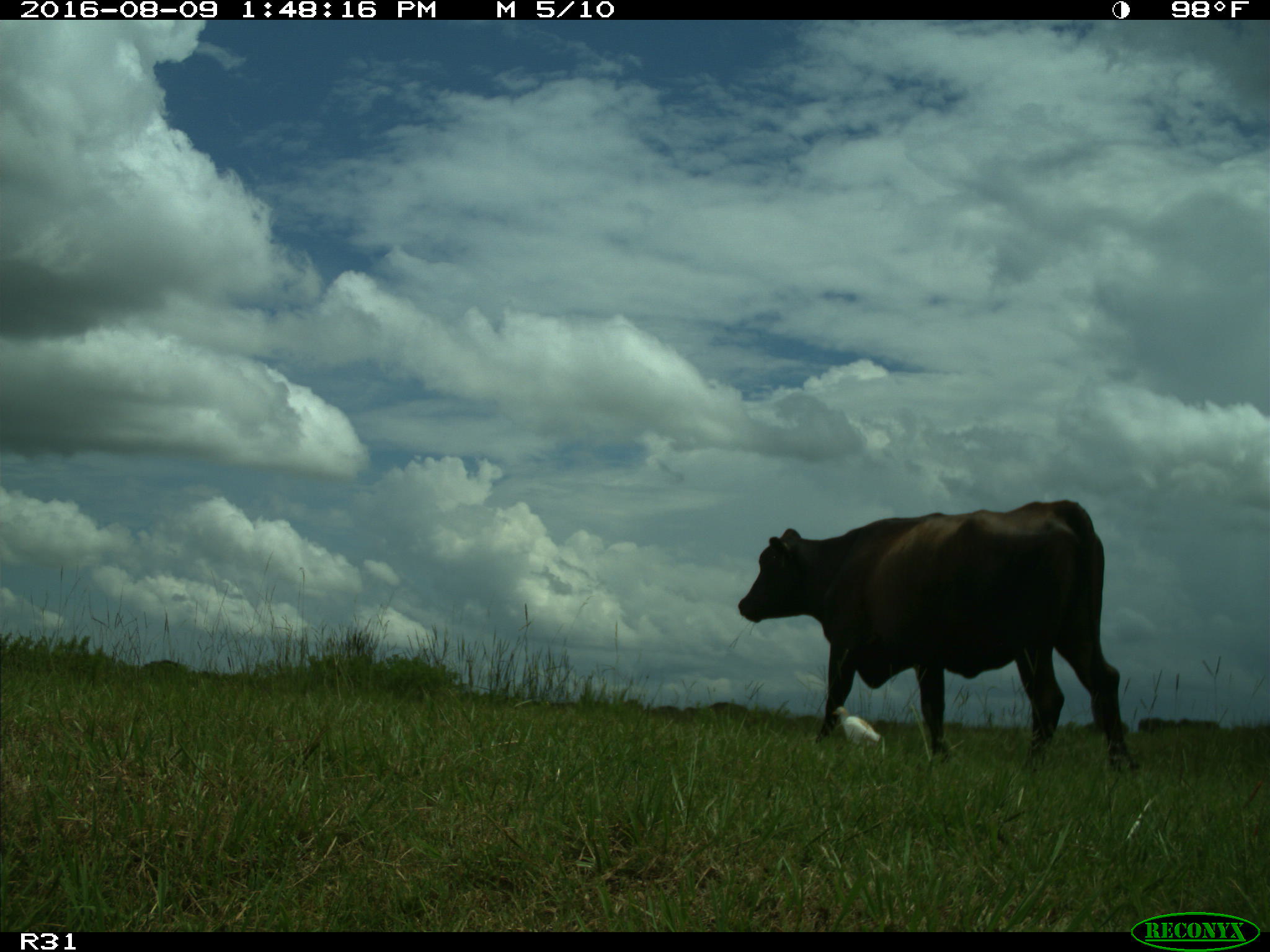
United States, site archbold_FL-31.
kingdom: Animalia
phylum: Chordata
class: Mammalia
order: Artiodactyla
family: Bovidae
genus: Bos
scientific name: Bos taurus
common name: domestic cow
Bos taurus (domestic cow).